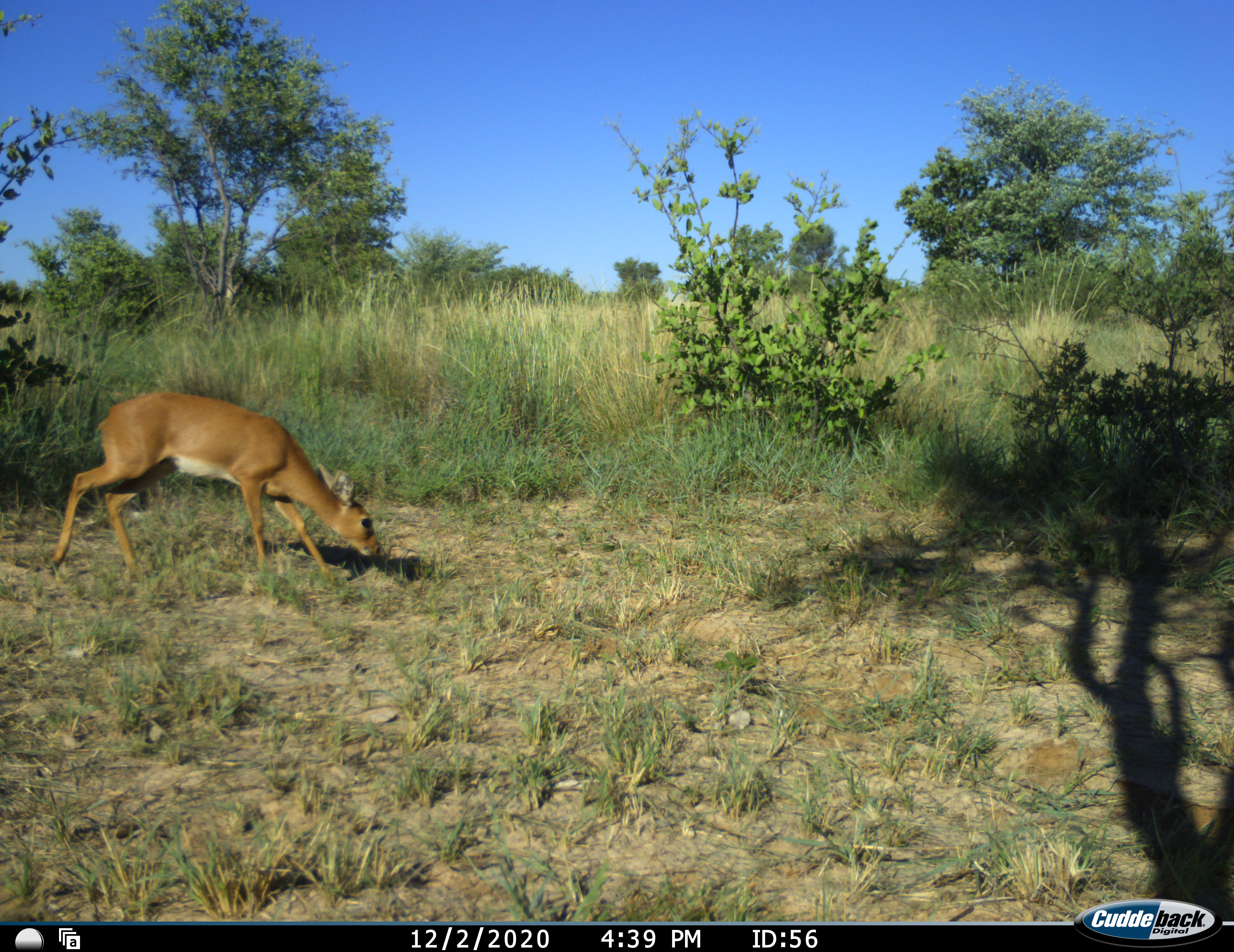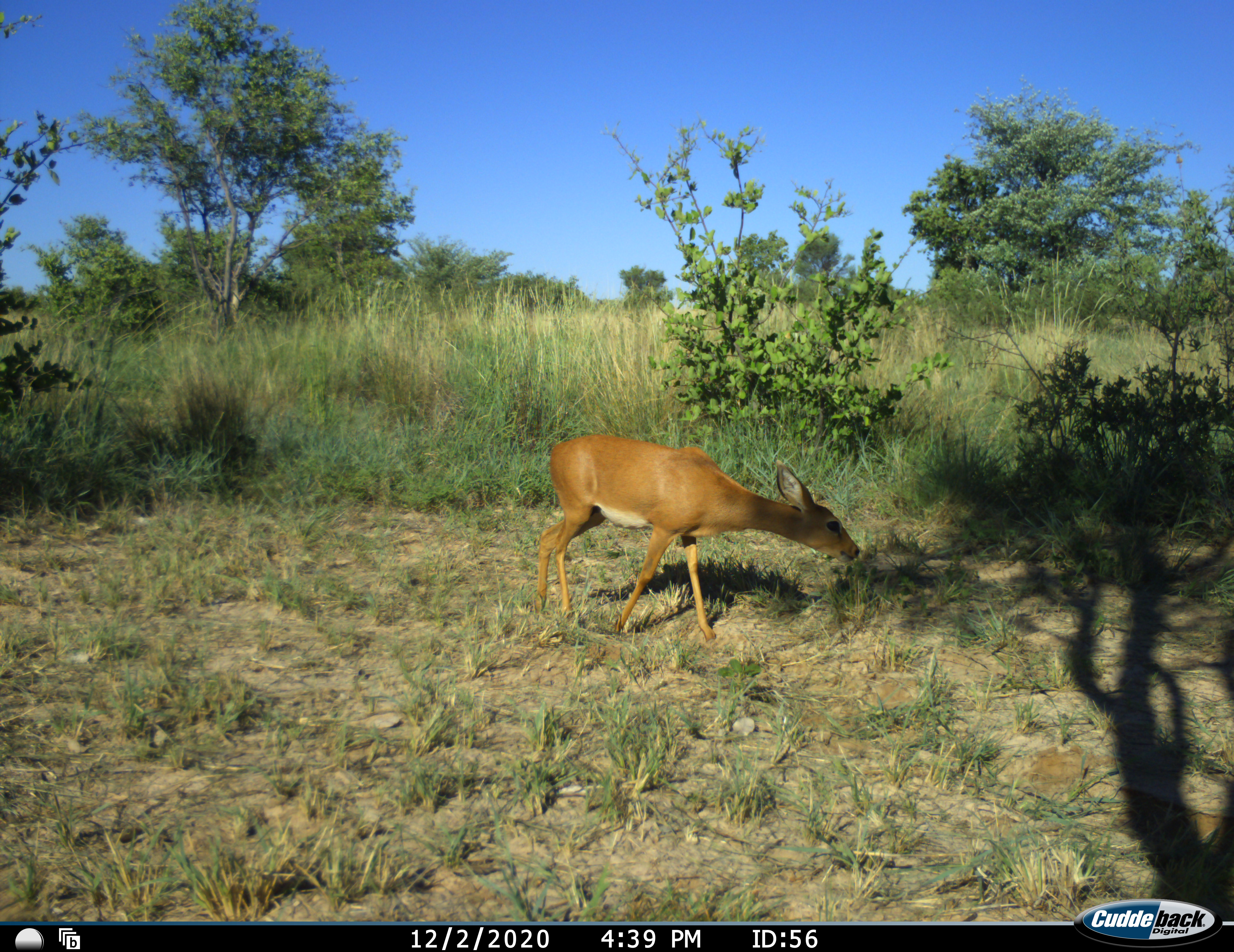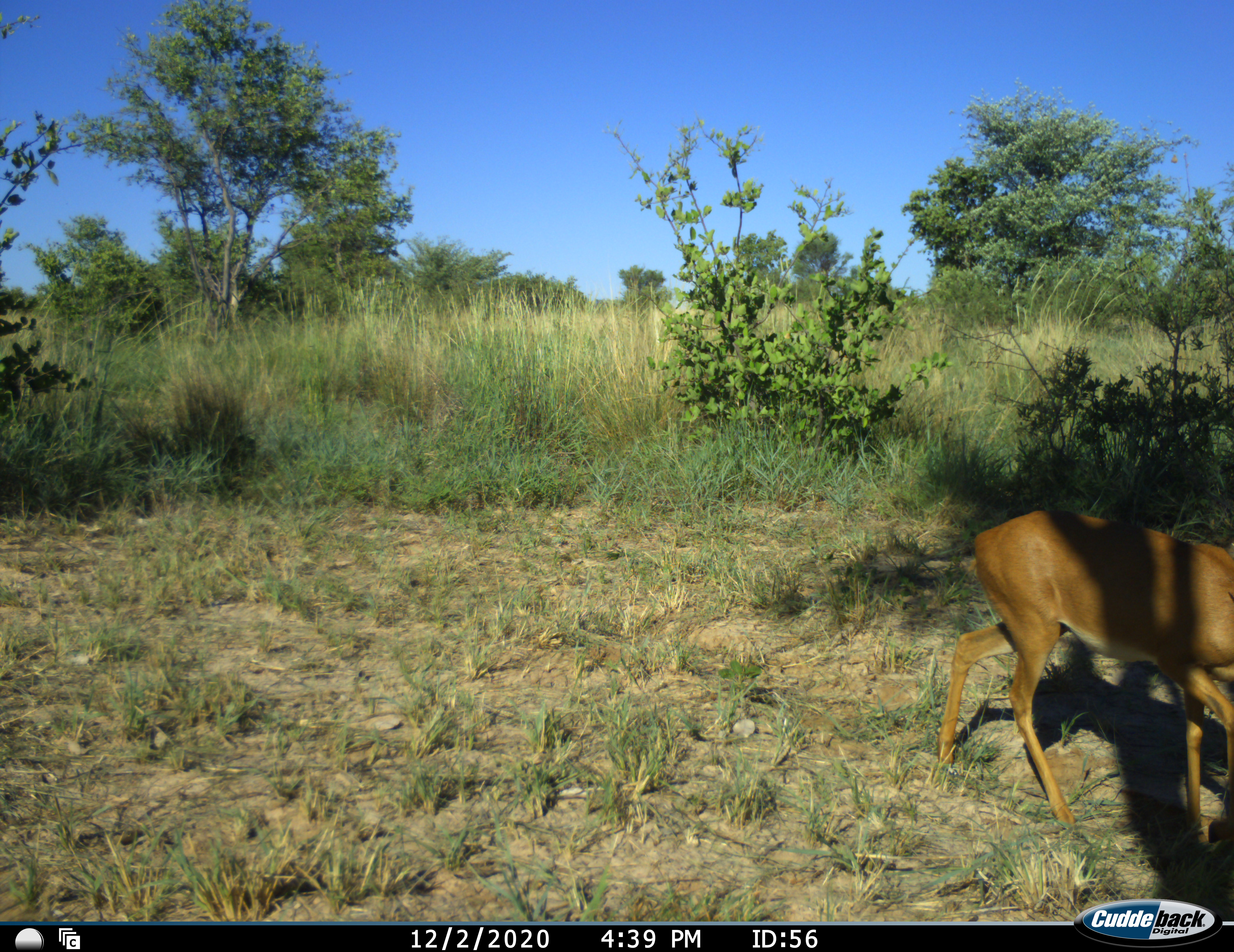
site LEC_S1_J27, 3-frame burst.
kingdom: Animalia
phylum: Chordata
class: Mammalia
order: Artiodactyla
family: Bovidae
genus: Raphicerus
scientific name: Raphicerus campestris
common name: steenbok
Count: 1.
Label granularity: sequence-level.